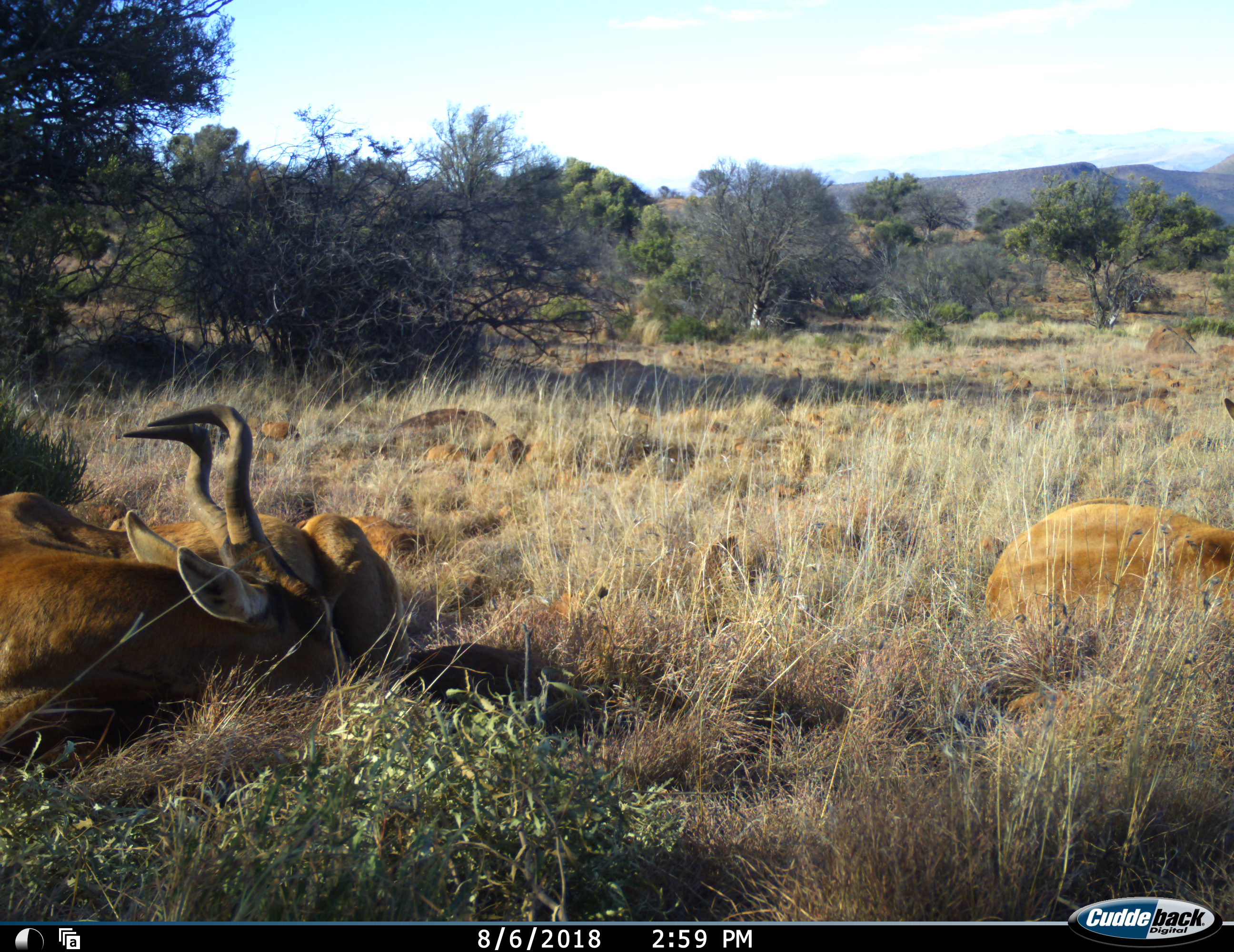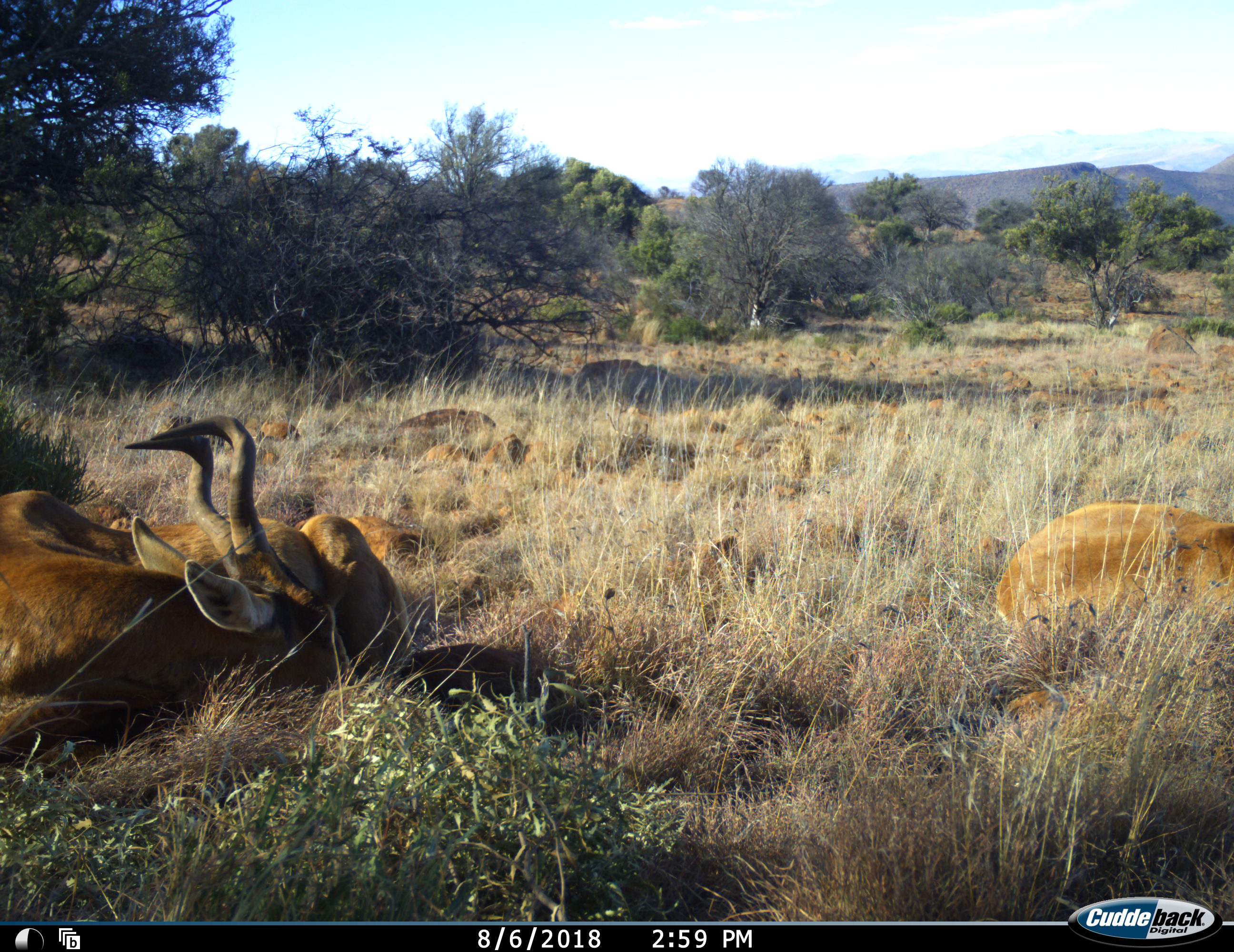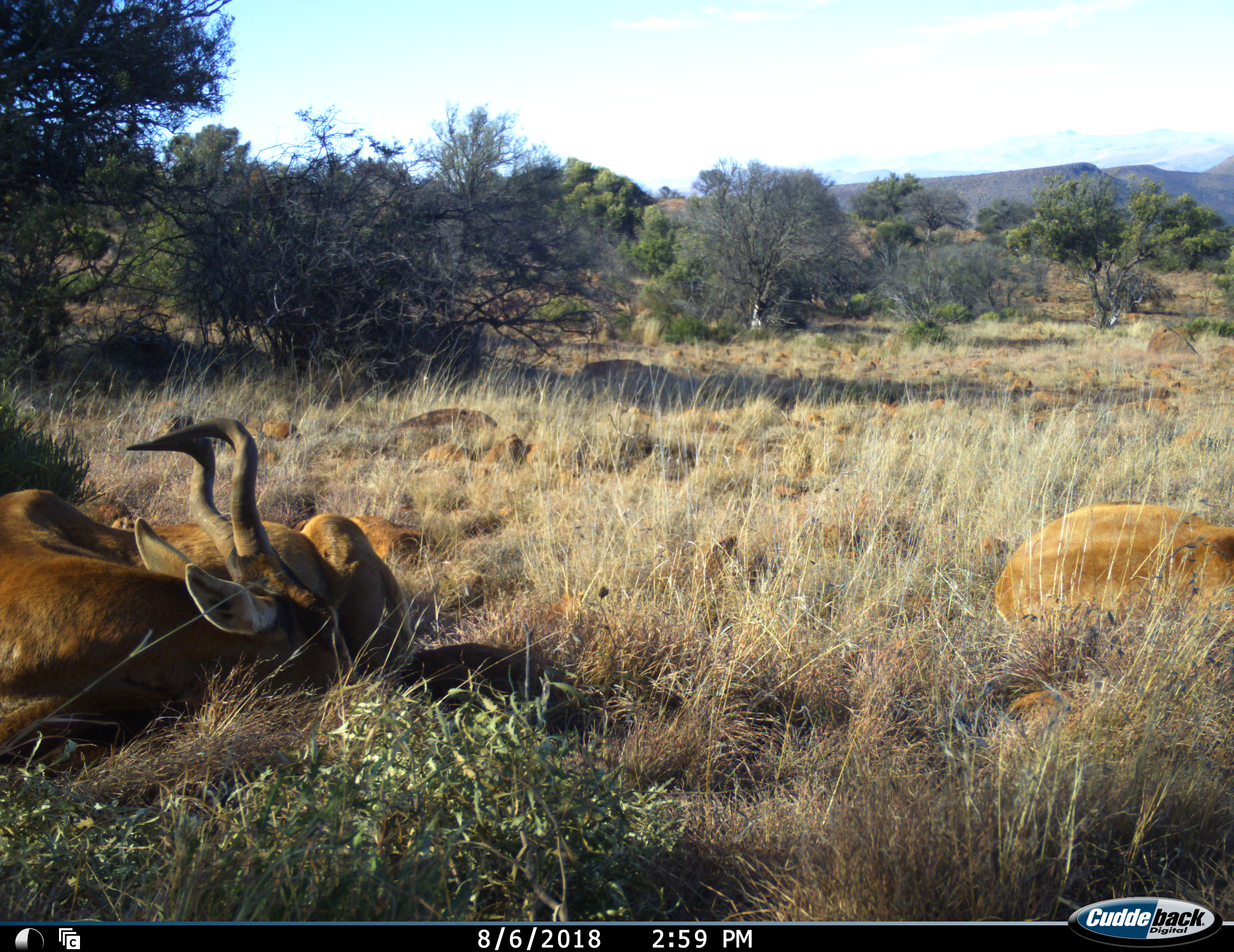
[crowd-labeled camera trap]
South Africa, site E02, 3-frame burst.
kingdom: Animalia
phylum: Chordata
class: Mammalia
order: Artiodactyla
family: Bovidae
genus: Alcelaphus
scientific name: Alcelaphus buselaphus caama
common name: red hartebeest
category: hartebeestred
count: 2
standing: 0%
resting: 100%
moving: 0%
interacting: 0%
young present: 40%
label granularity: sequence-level